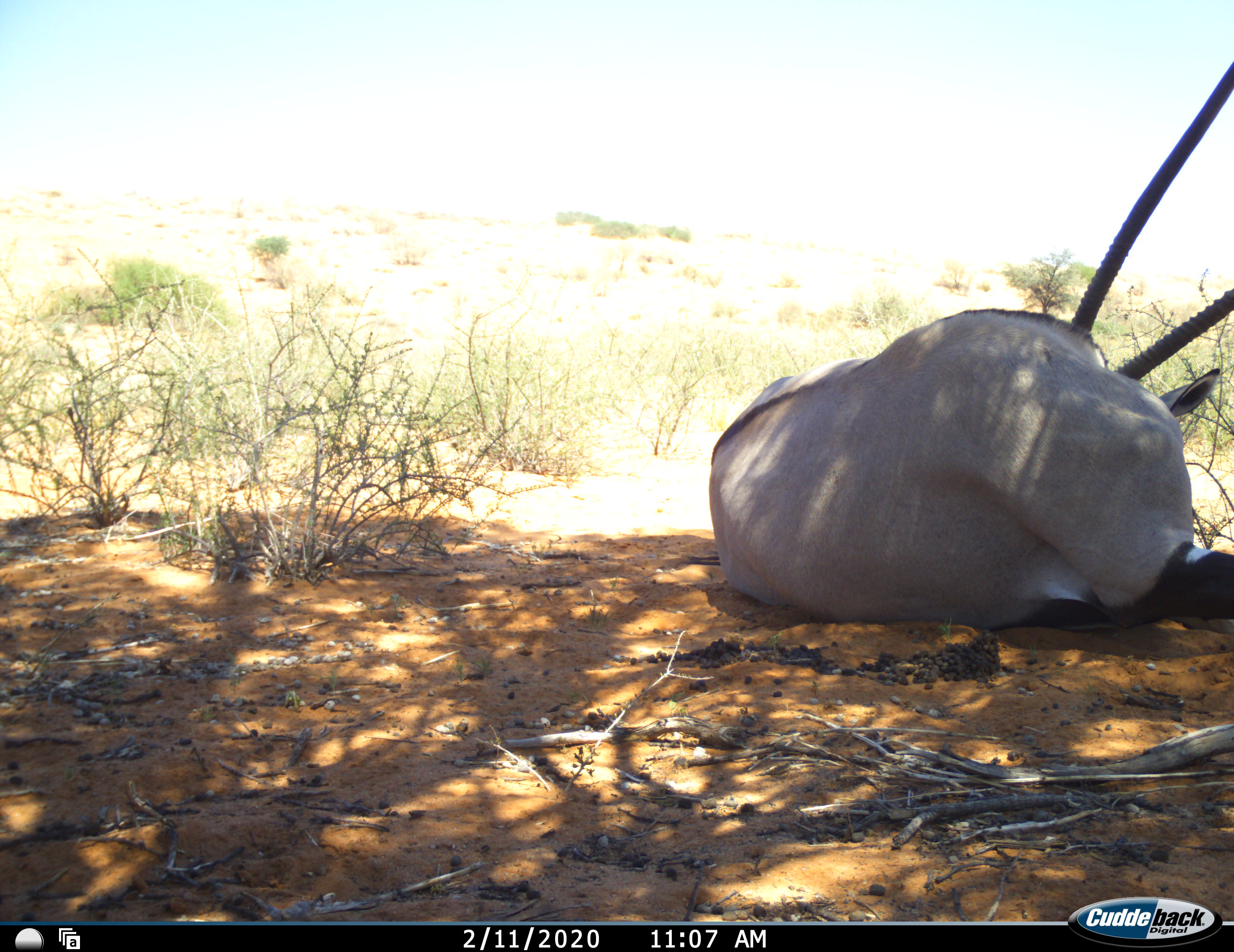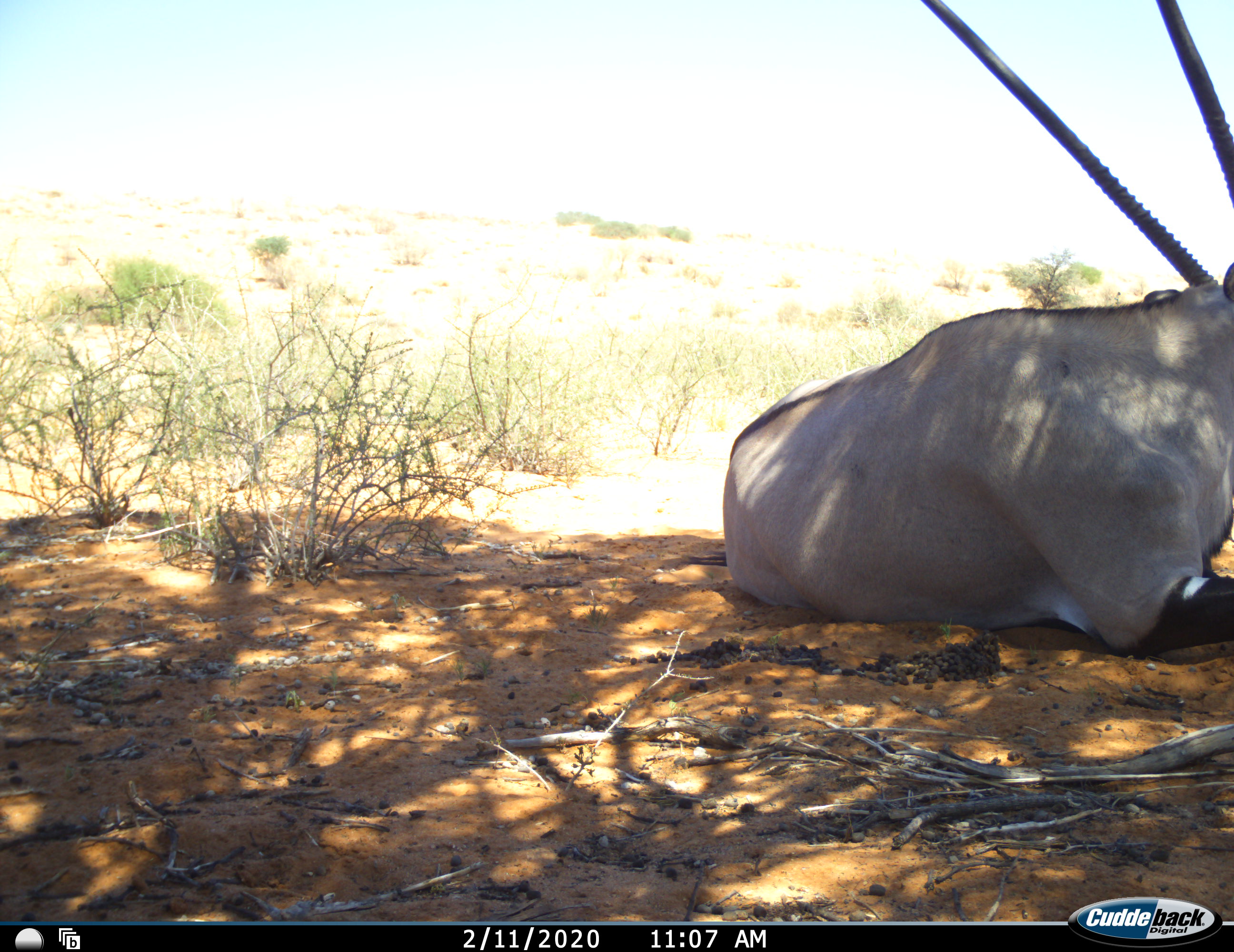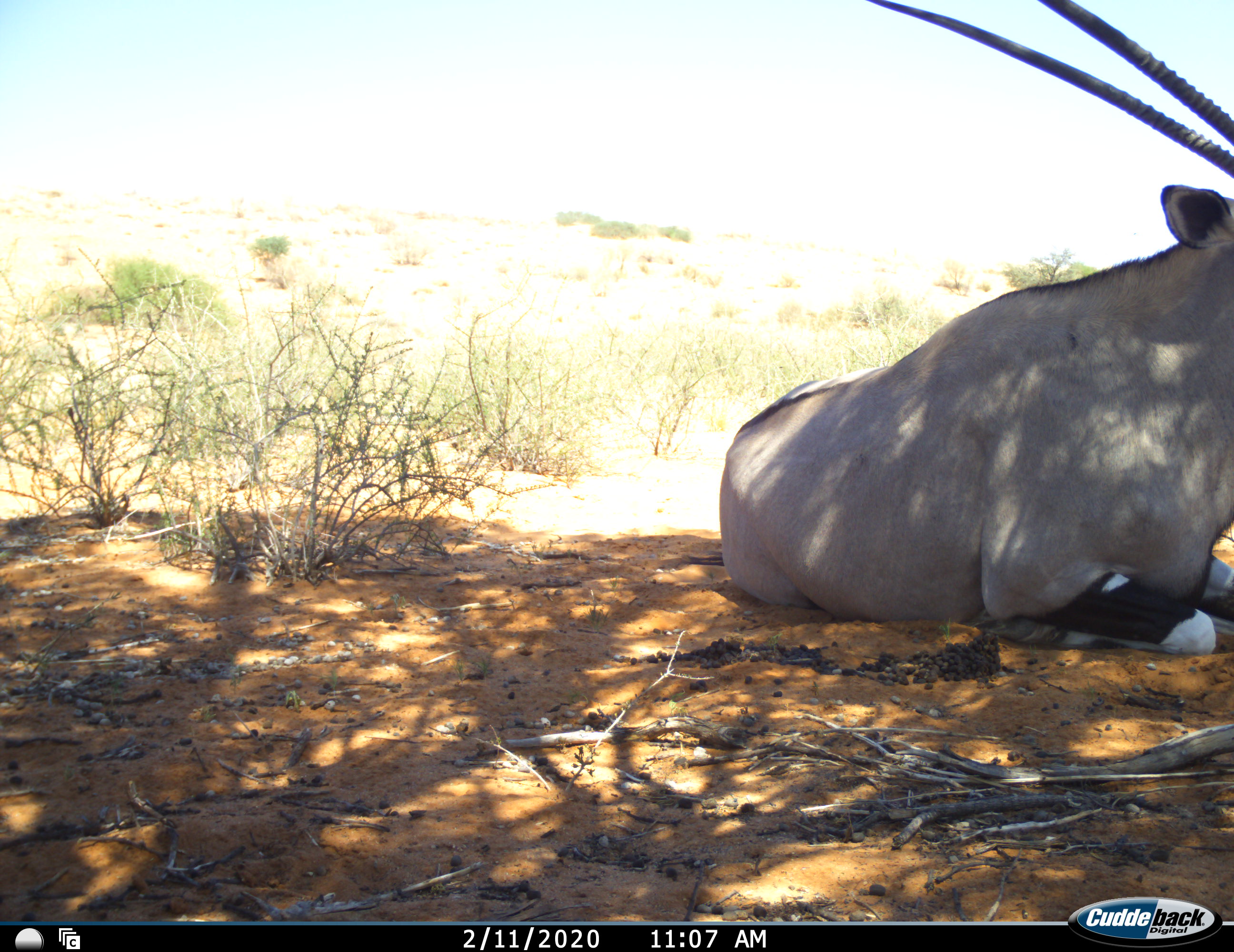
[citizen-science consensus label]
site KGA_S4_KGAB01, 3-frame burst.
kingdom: Animalia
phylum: Chordata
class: Mammalia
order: Artiodactyla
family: Bovidae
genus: Oryx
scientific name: Oryx gazella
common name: gemsbok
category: oryx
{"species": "oryx (gemsbok) (Oryx gazella)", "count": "1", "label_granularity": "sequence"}